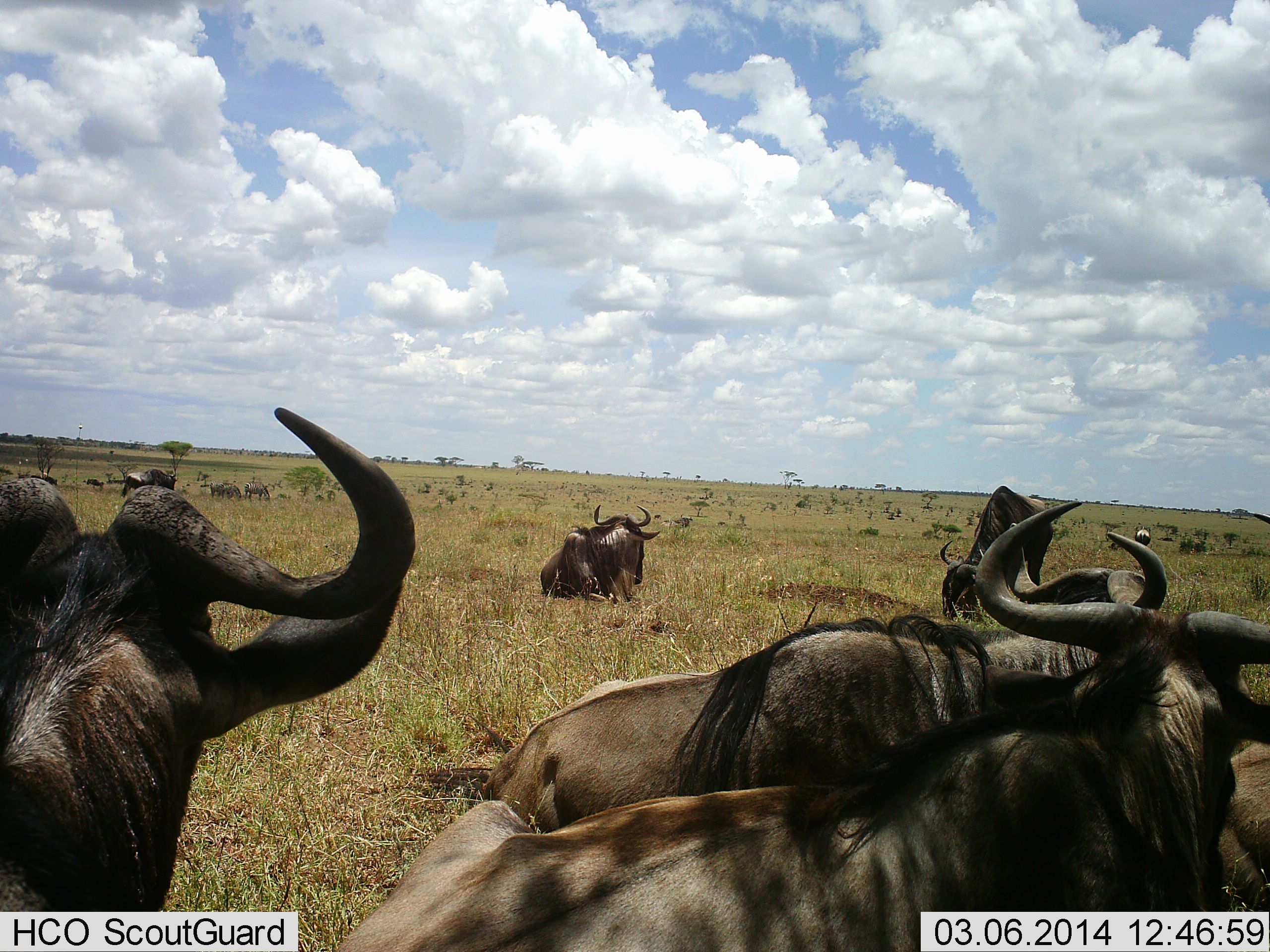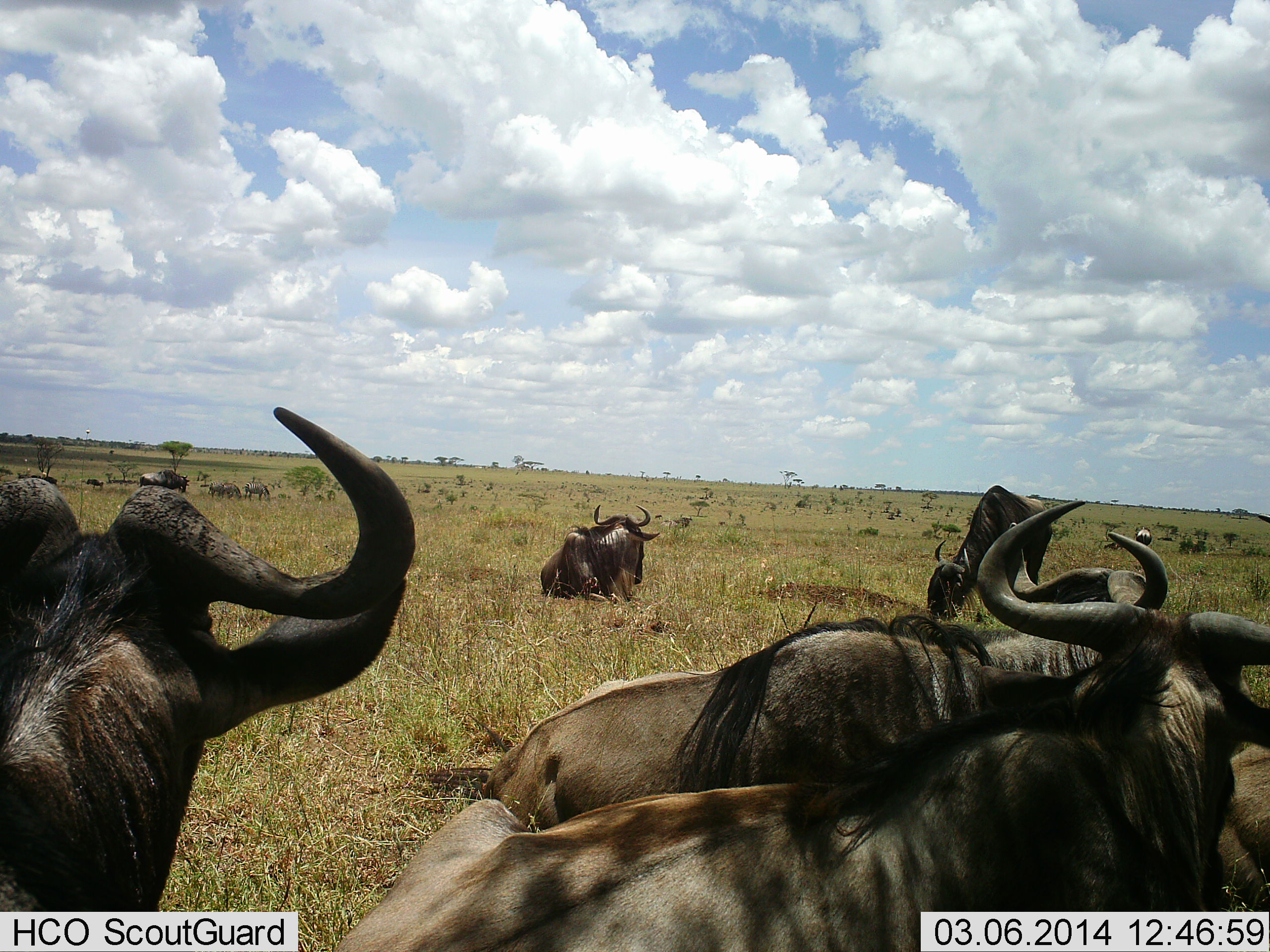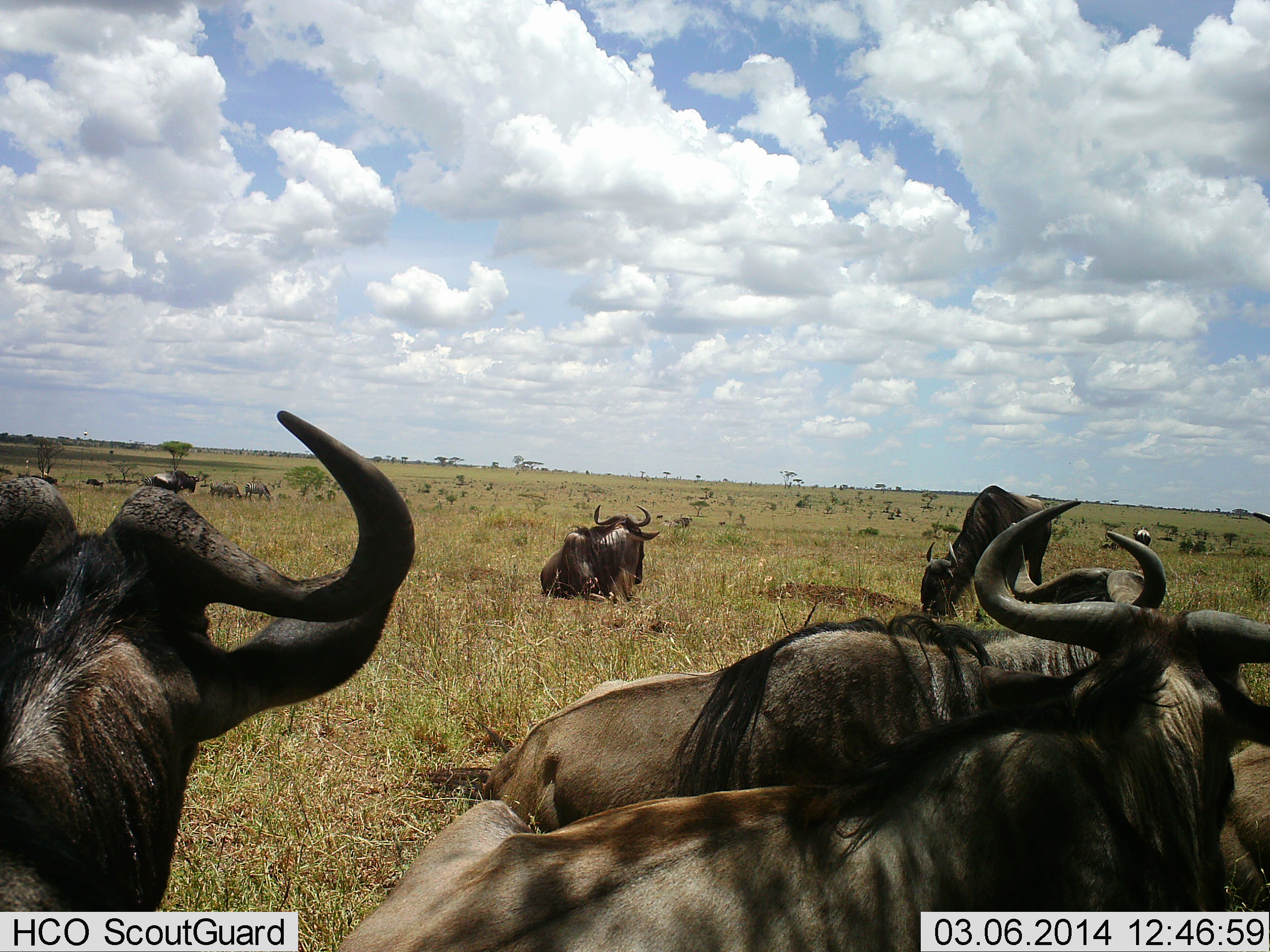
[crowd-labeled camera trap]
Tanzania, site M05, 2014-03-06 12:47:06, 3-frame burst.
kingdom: Animalia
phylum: Chordata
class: Mammalia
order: Artiodactyla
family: Bovidae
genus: Connochaetes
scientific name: Connochaetes taurinus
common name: blue wildebeest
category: wildebeest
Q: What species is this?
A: Wildebeest (blue wildebeest) (Connochaetes taurinus).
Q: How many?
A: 11-50.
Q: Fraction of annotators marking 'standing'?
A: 60%.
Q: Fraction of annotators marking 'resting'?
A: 90%.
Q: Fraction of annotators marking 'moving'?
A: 30%.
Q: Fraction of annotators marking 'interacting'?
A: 0%.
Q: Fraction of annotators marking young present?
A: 0%.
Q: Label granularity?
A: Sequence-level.